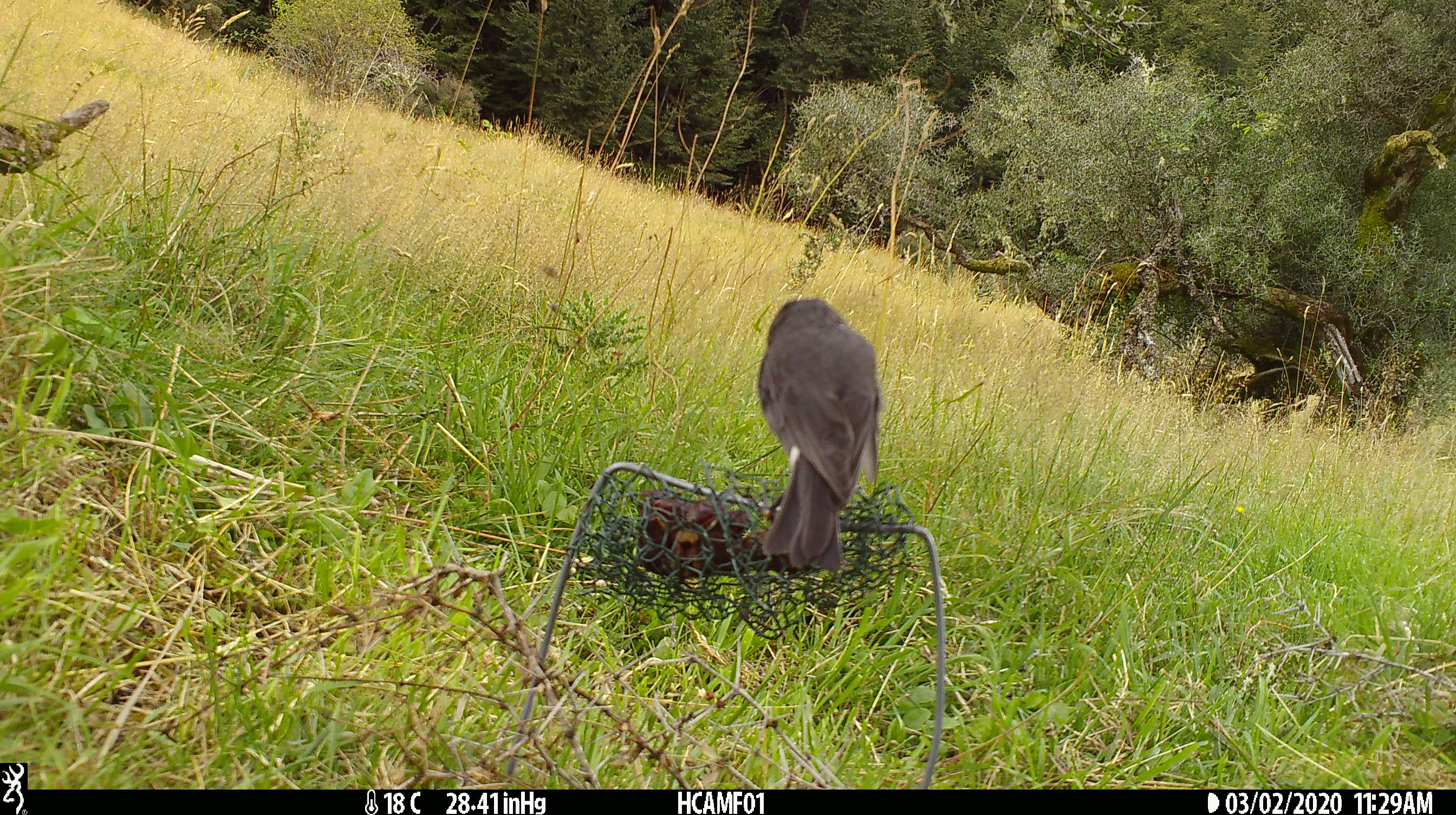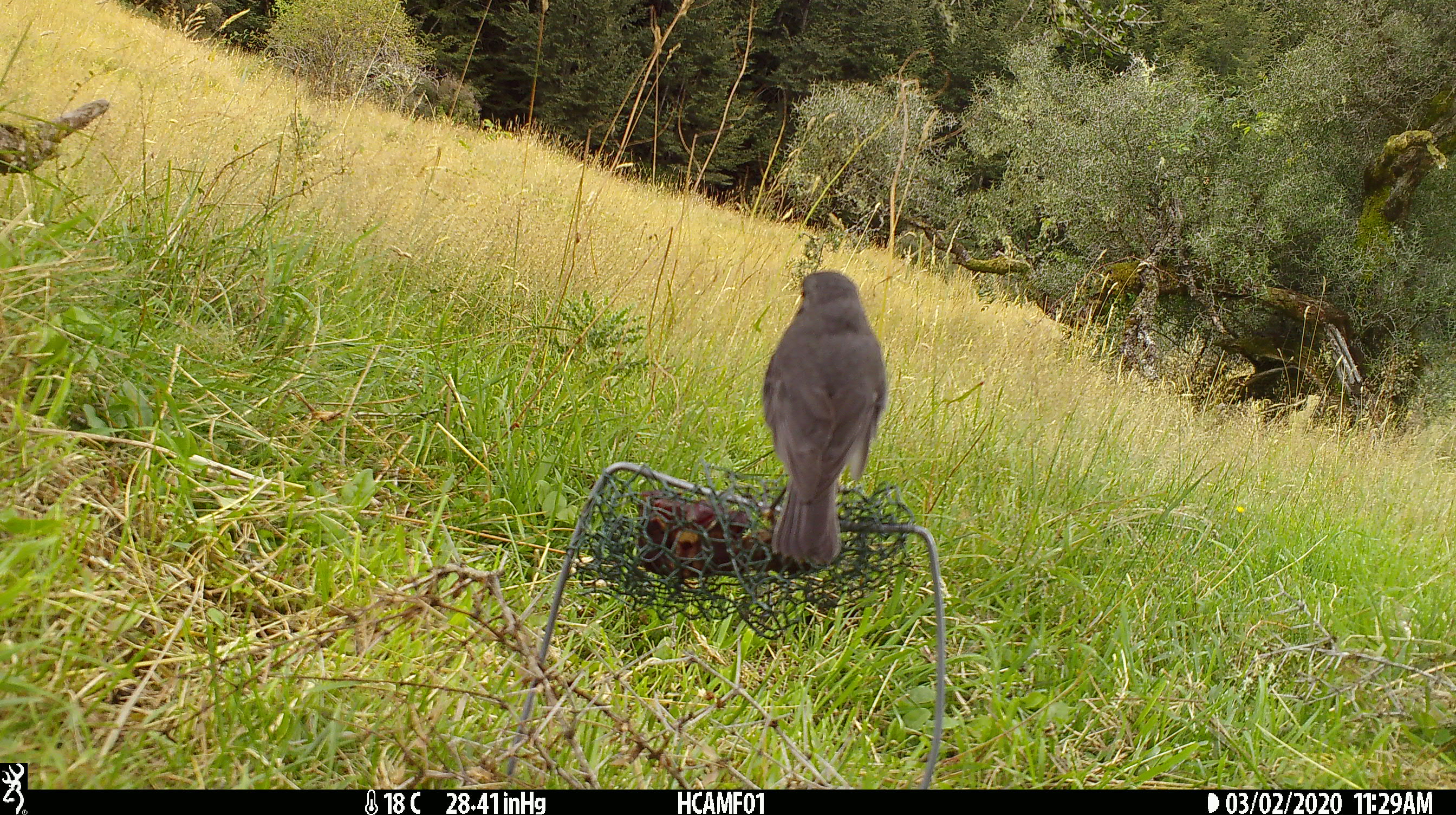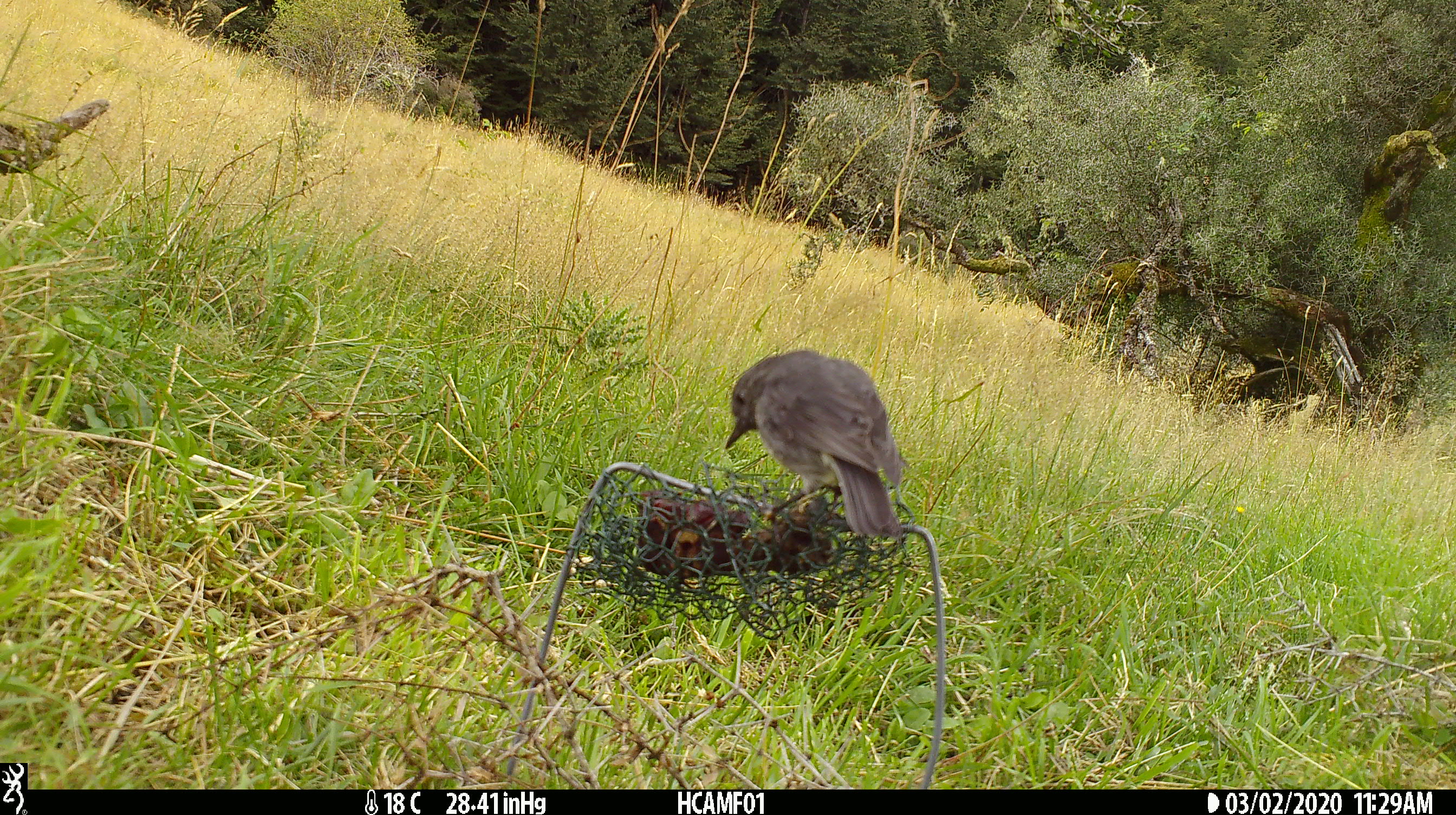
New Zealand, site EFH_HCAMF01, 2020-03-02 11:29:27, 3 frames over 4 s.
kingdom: Animalia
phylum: Chordata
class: Aves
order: Passeriformes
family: Petroicidae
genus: Petroica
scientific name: Petroica australis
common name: new zealand robin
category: robin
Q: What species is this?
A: Robin (new zealand robin) (Petroica australis).